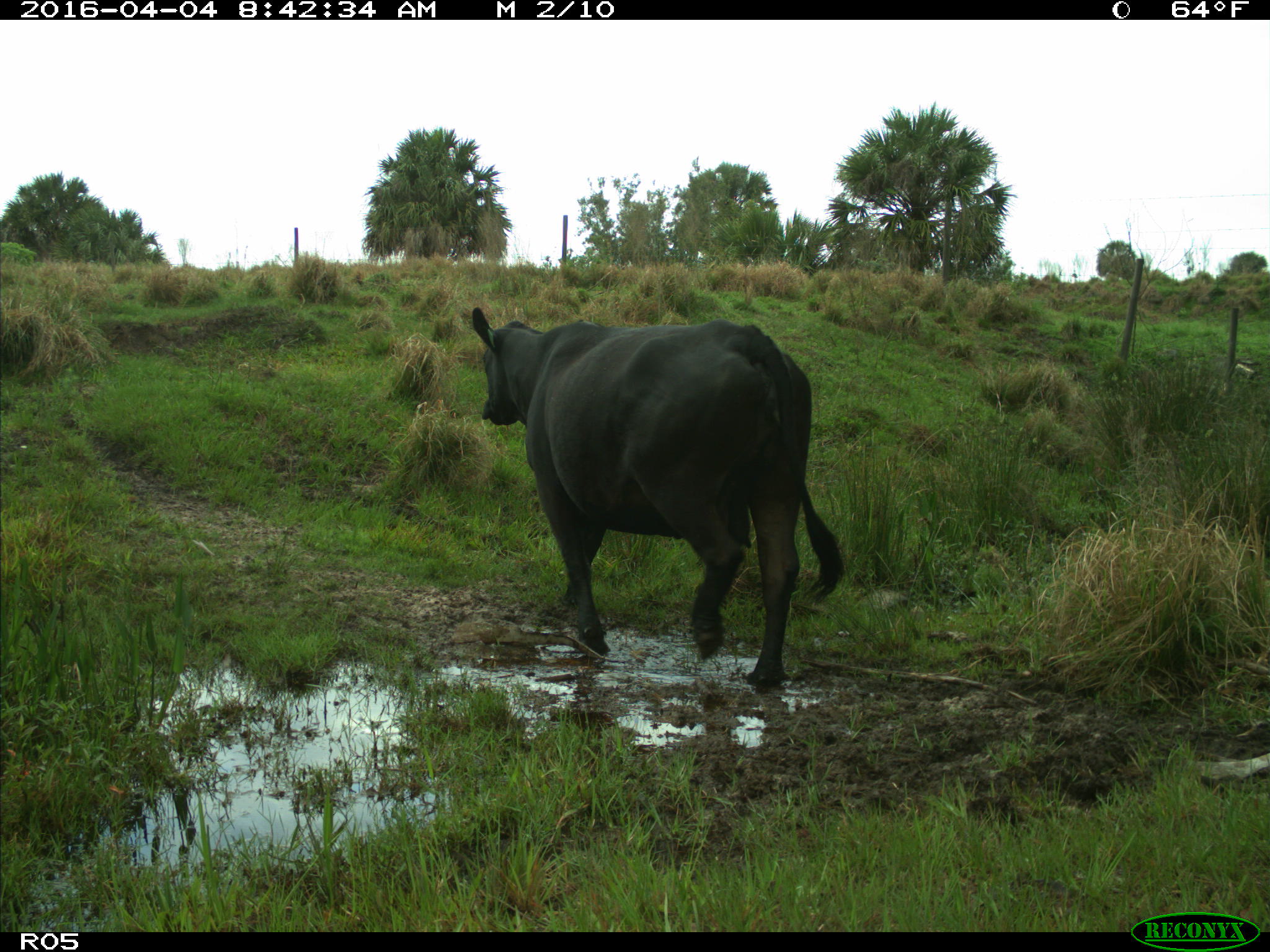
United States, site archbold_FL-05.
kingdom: Animalia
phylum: Chordata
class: Mammalia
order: Artiodactyla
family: Bovidae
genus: Bos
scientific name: Bos taurus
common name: domestic cow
Bos taurus (domestic cow).